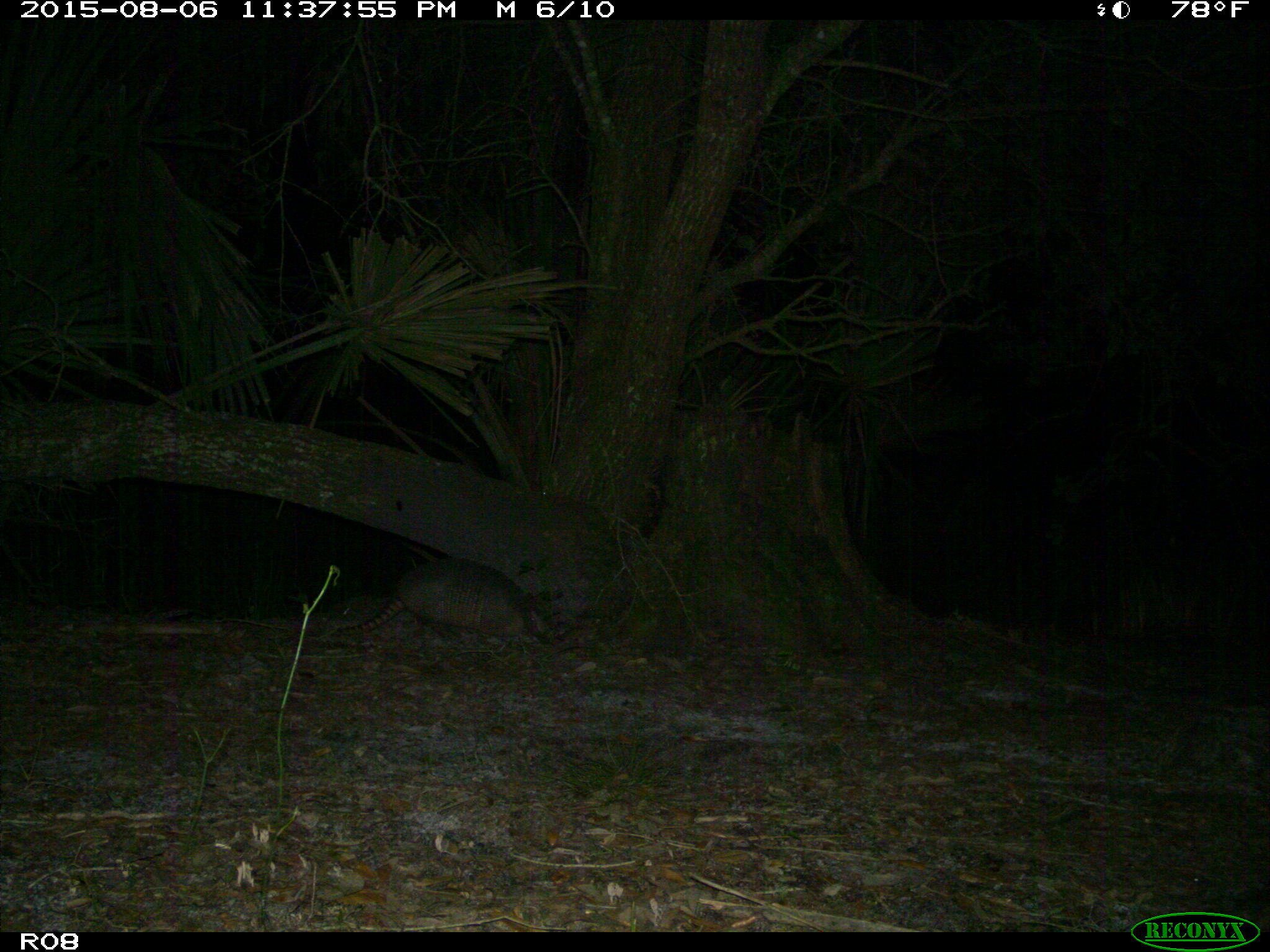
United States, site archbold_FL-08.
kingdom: Animalia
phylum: Chordata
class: Mammalia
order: Cingulata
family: Dasypodidae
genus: Dasypus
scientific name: Dasypus novemcinctus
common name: nine-banded armadillo